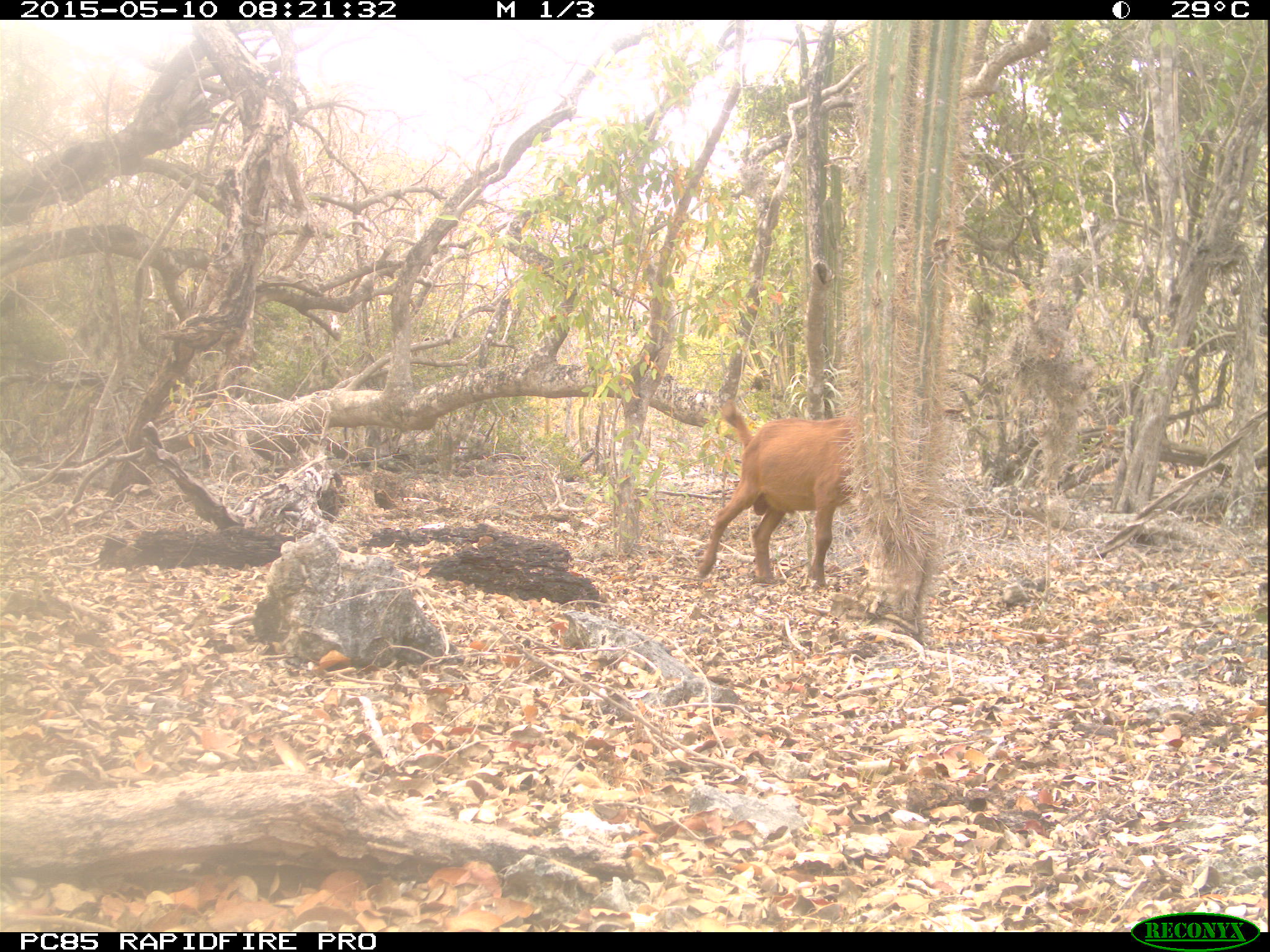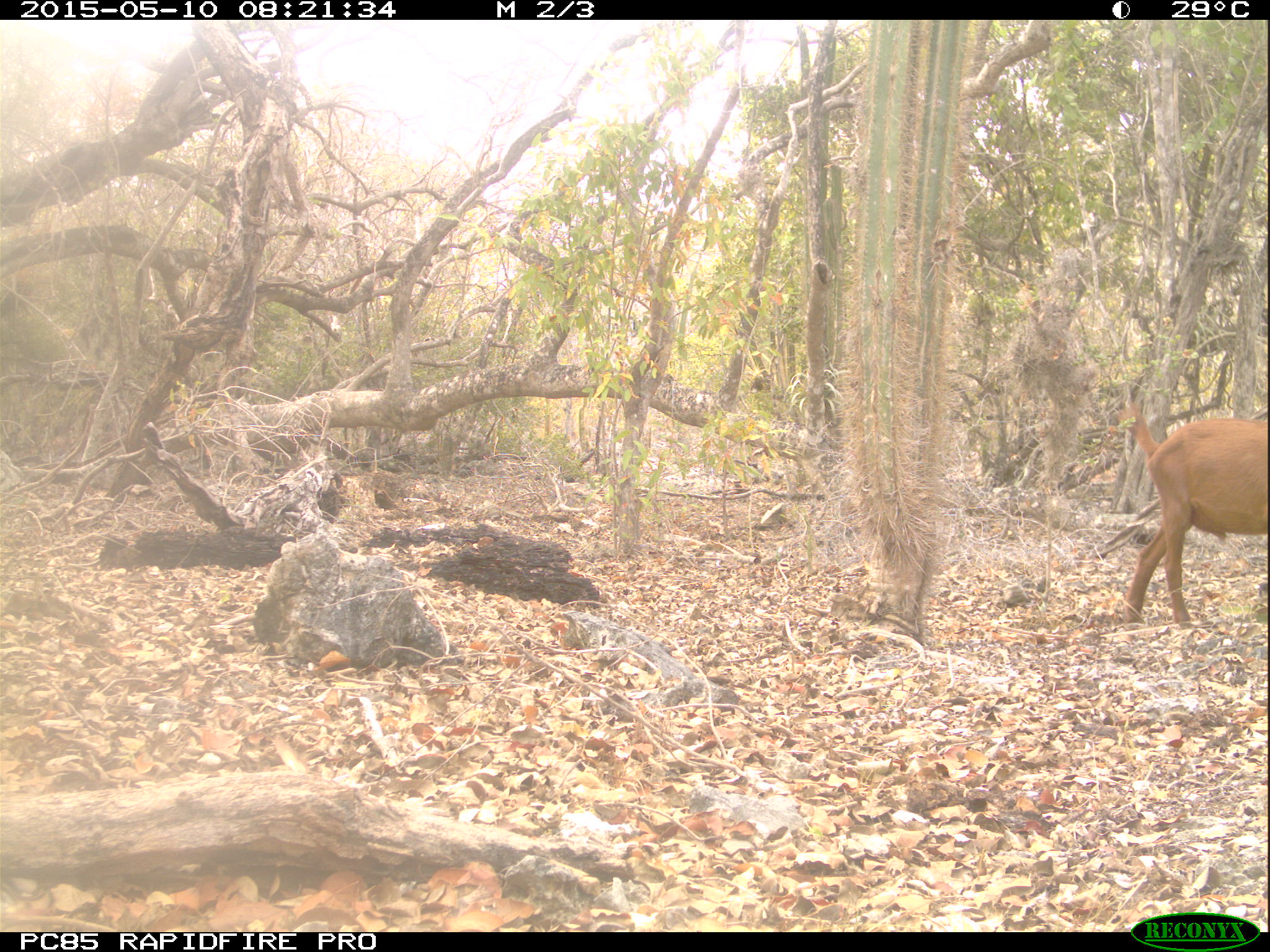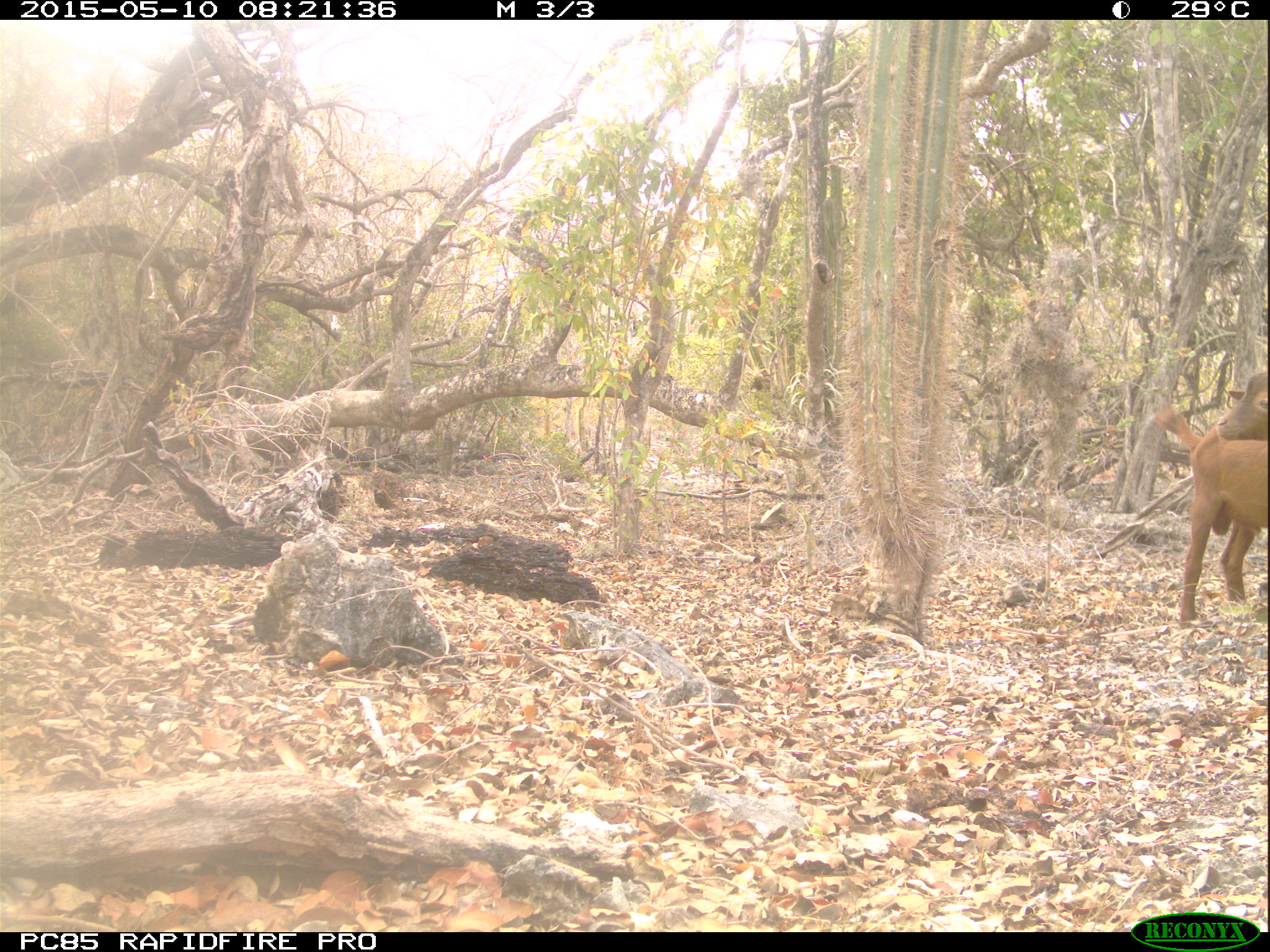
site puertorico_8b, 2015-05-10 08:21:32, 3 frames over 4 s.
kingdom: Animalia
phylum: Chordata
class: Mammalia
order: Artiodactyla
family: Bovidae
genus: Capra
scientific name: Capra hircus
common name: goat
Goat (Capra hircus).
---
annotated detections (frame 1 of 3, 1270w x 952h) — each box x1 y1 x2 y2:
goat: 693 400 872 595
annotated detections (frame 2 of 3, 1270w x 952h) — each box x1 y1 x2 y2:
goat: 1120 395 1269 636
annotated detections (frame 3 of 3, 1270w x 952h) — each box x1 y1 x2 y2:
goat: 1153 367 1269 629